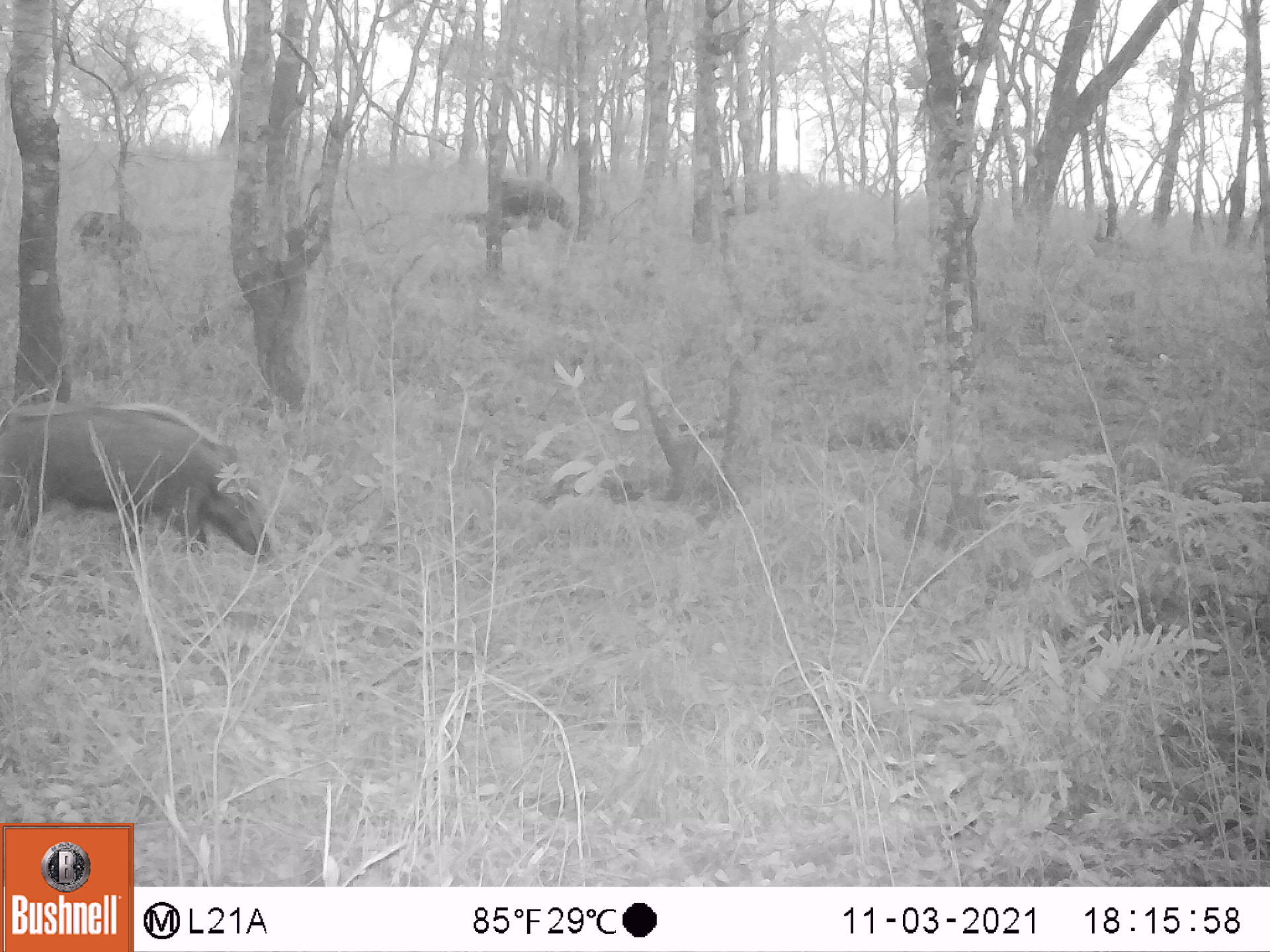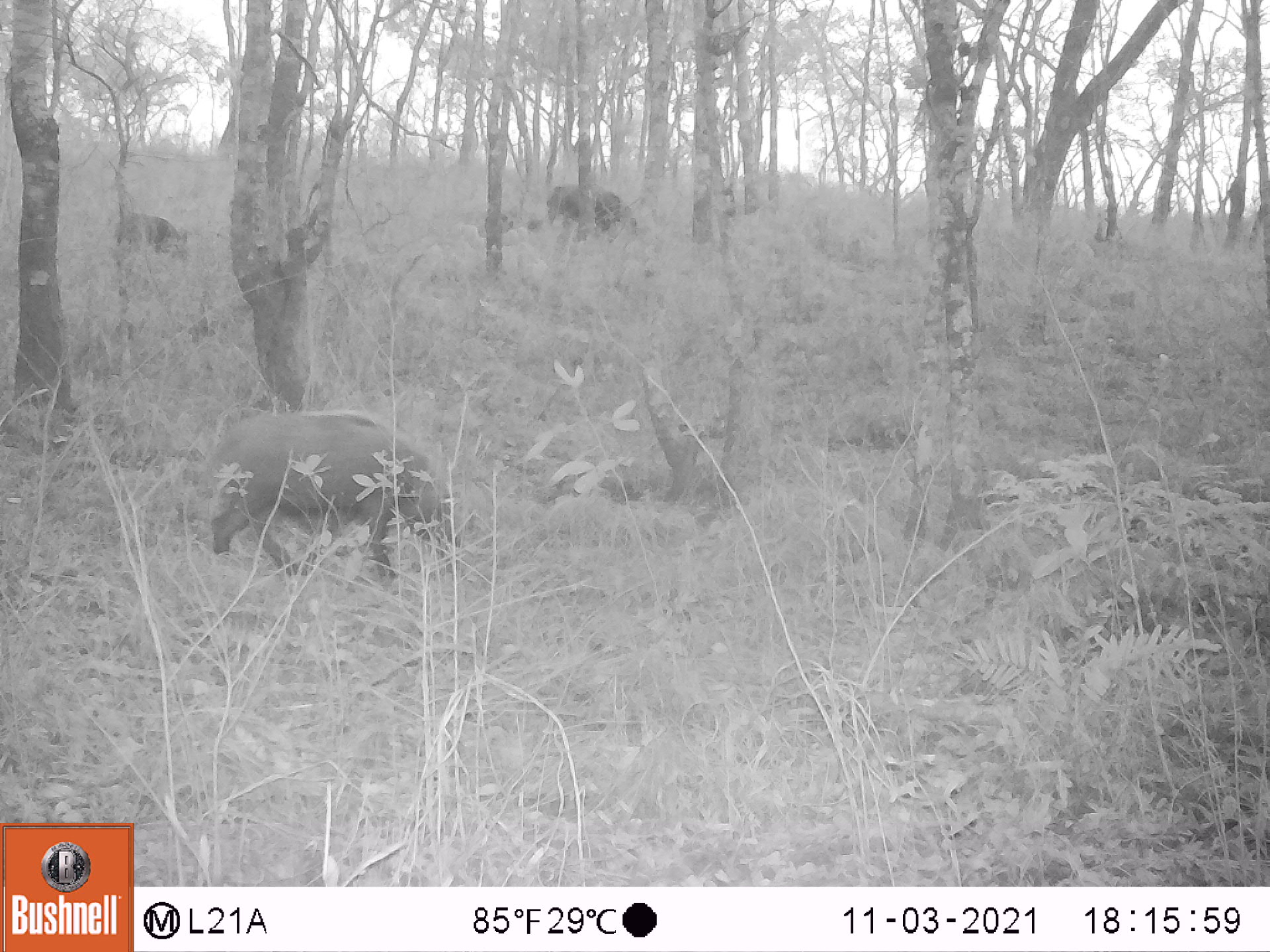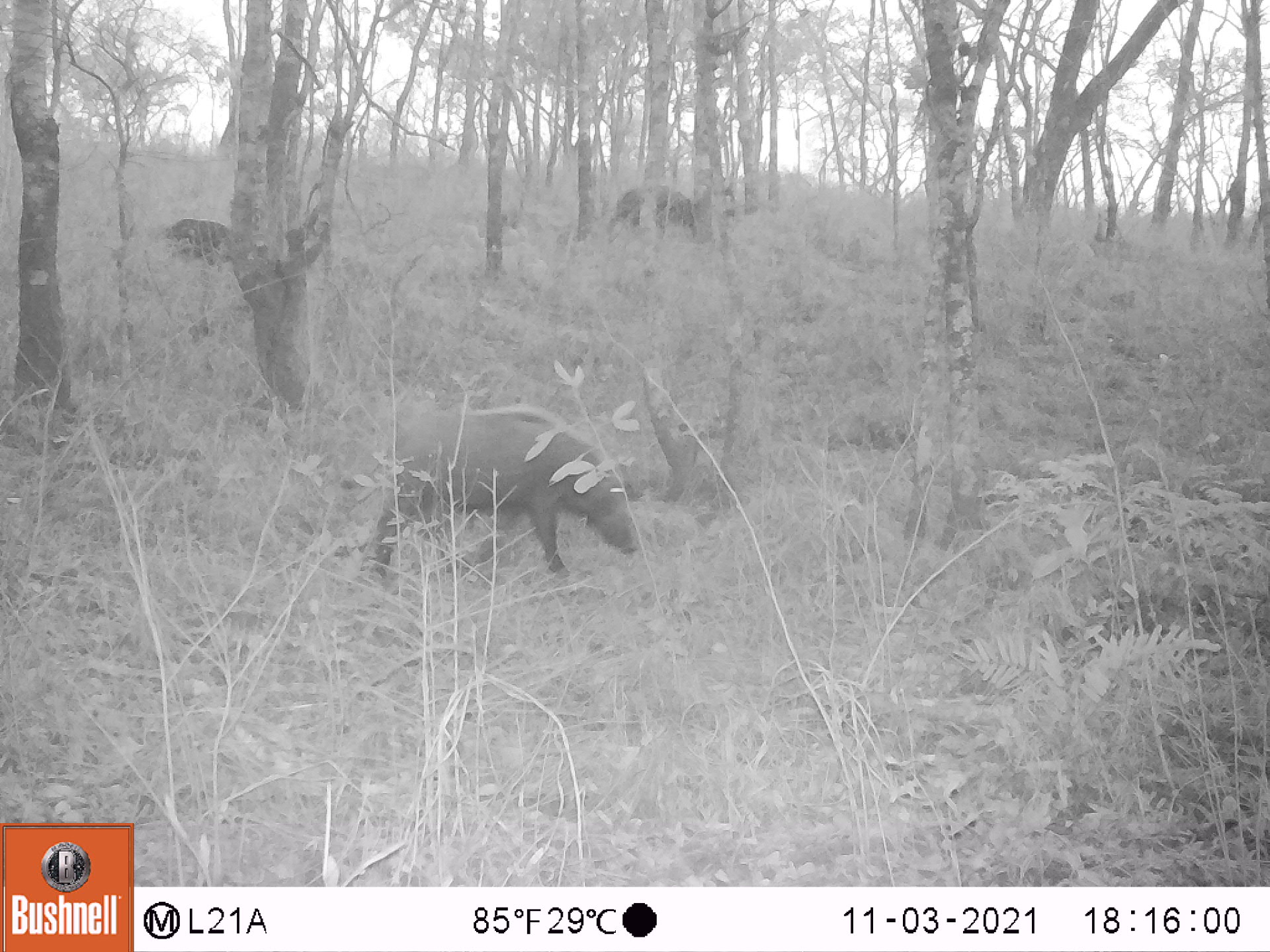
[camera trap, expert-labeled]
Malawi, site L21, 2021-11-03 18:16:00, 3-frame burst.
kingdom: Animalia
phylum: Chordata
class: Mammalia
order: Artiodactyla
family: Suidae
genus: Potamochoerus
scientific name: Potamochoerus larvatus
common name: bushpig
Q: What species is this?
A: Bushpig (Potamochoerus larvatus).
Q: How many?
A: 3.